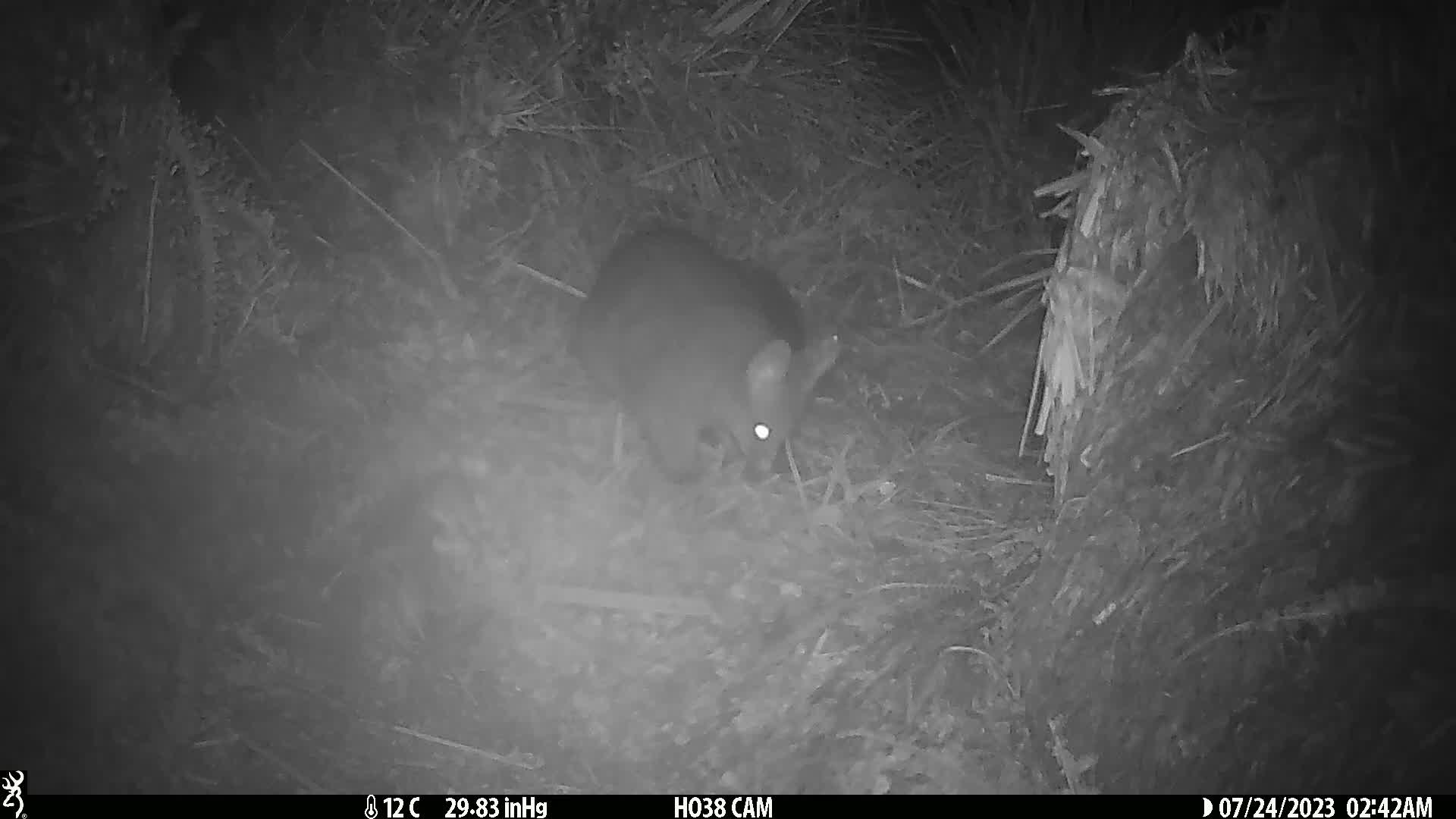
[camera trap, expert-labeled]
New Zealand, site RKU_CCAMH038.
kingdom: Animalia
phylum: Chordata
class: Mammalia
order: Diprotodontia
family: Phalangeridae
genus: Trichosurus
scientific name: Trichosurus vulpecula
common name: common brushtail possum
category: possum